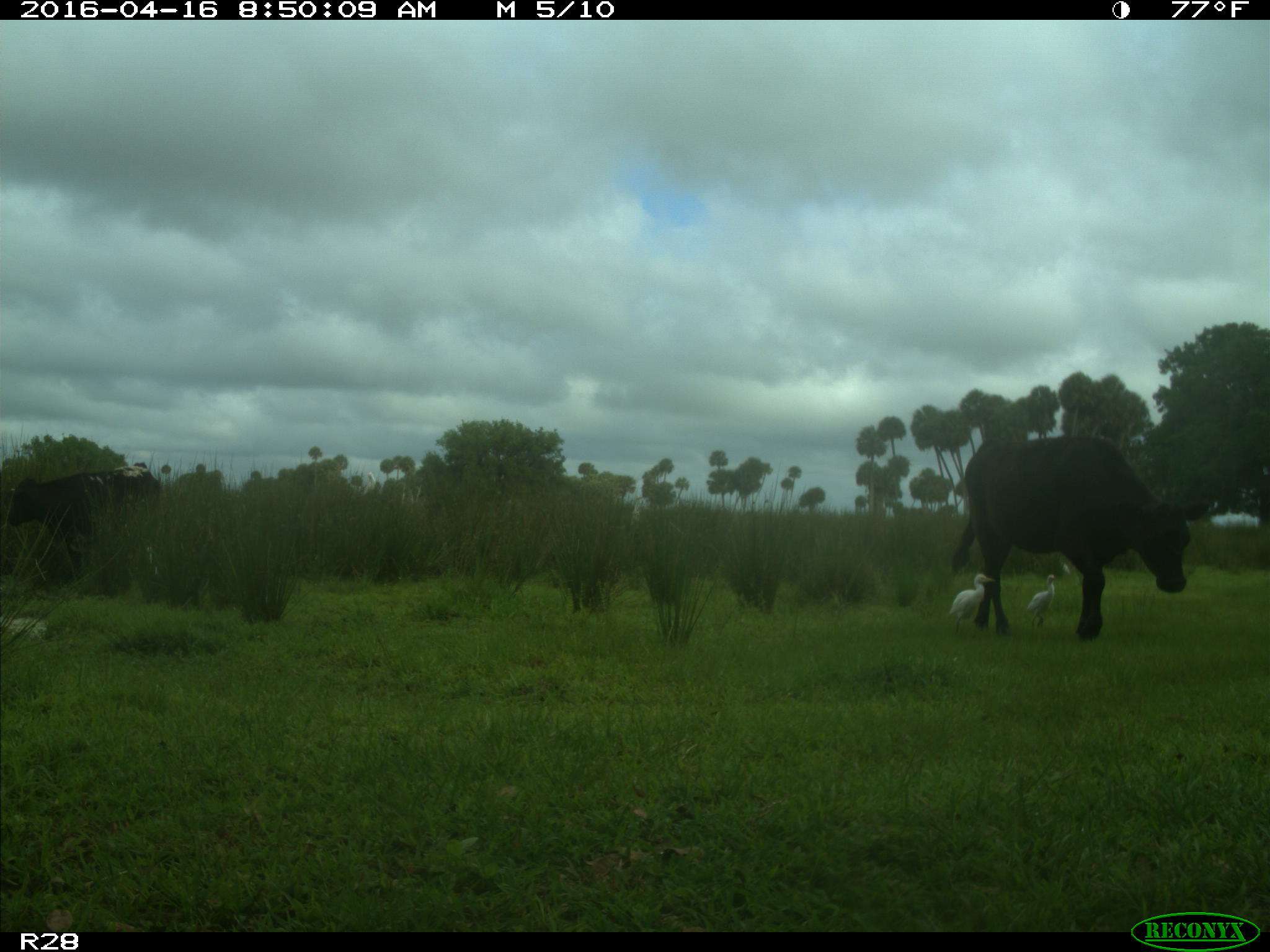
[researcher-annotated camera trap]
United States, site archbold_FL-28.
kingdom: Animalia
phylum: Chordata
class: Mammalia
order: Artiodactyla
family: Bovidae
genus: Bos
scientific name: Bos taurus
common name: domestic cow